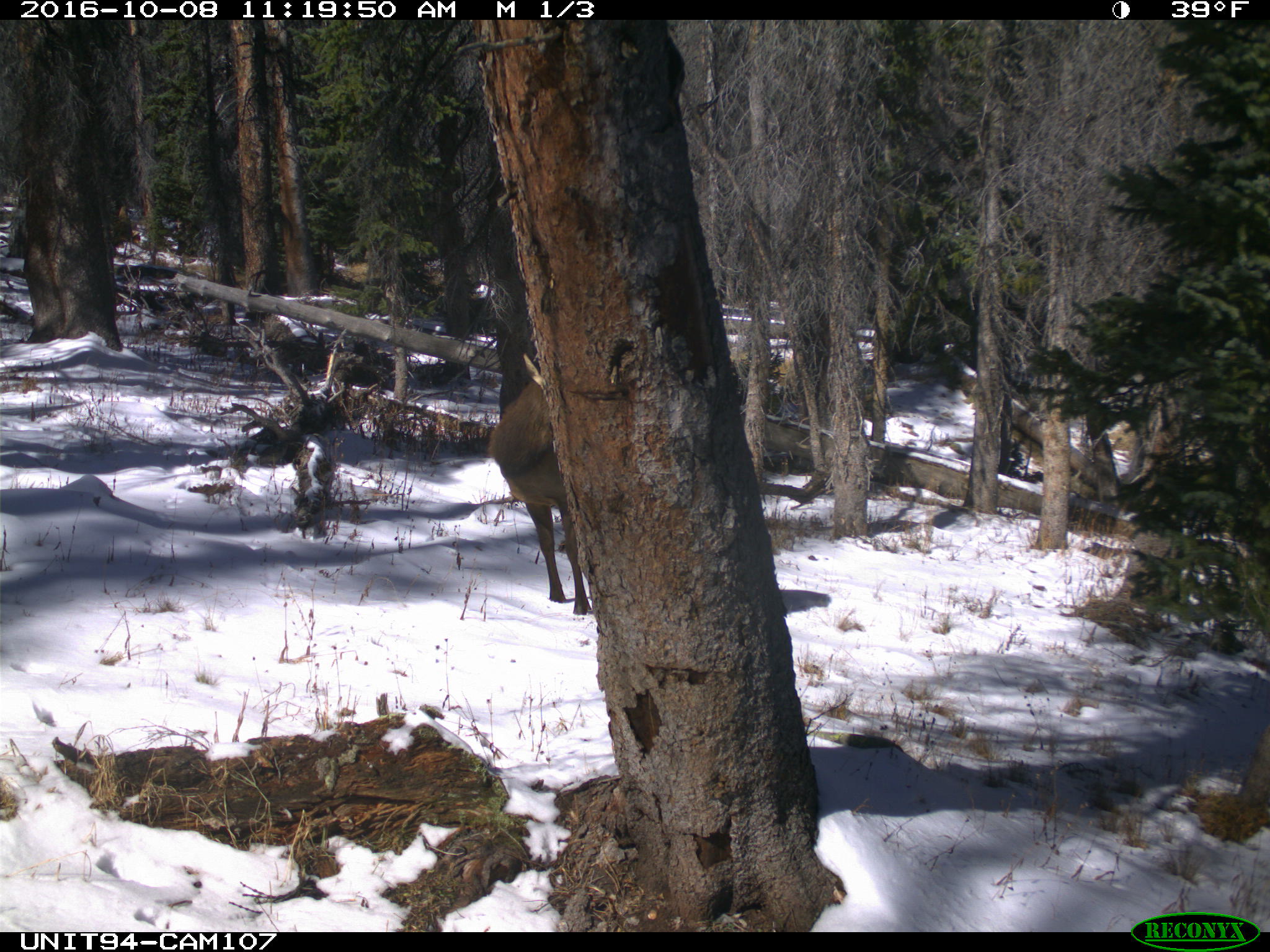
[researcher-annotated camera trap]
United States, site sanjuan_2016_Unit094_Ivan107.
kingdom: Animalia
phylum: Chordata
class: Mammalia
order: Artiodactyla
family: Cervidae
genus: Cervus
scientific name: Cervus elaphus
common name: red deer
Cervus elaphus (red deer).